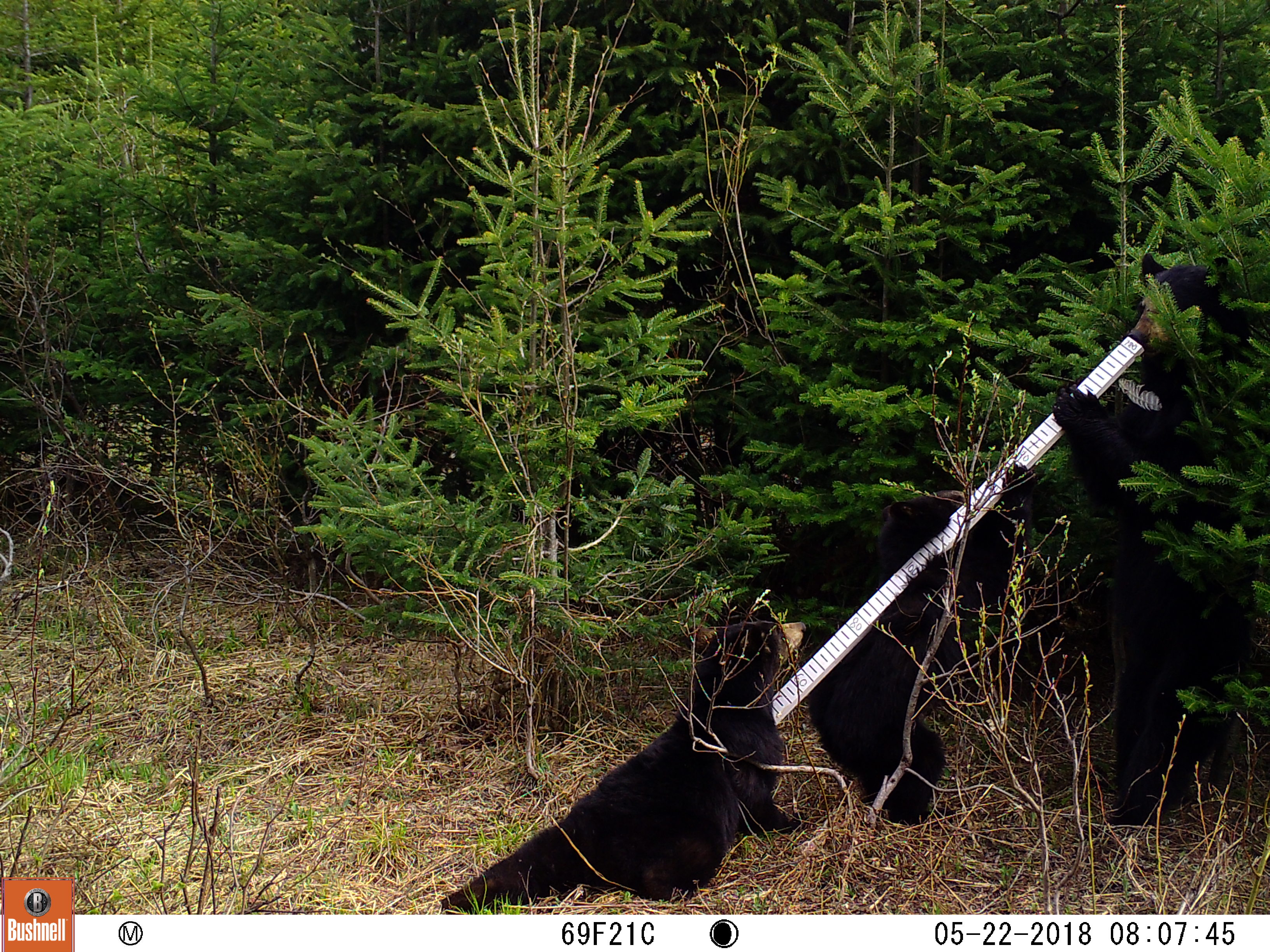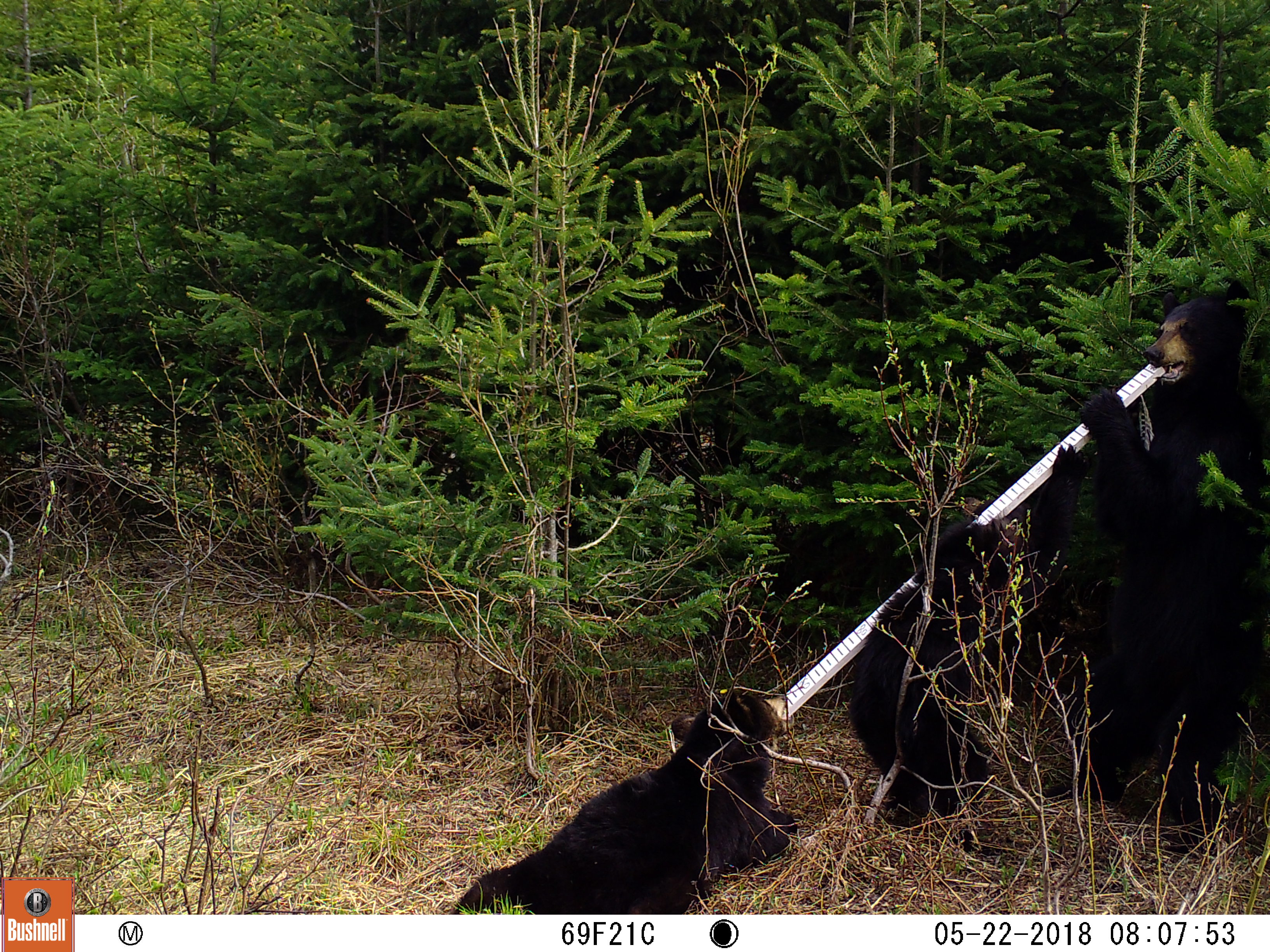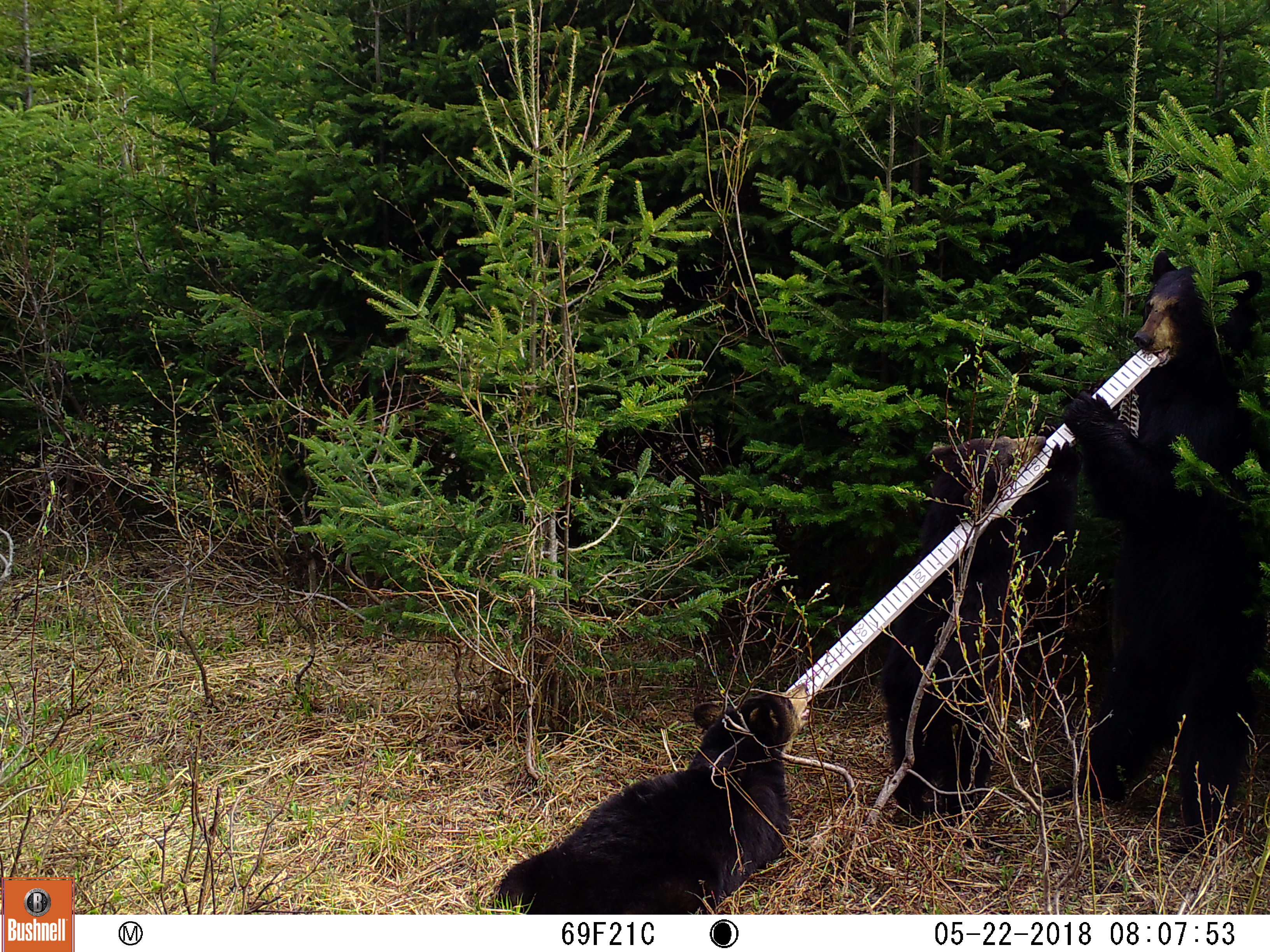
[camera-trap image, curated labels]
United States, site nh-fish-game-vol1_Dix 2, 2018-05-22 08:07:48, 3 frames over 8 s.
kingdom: Animalia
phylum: Chordata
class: Mammalia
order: Carnivora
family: Ursidae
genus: Ursus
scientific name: Ursus americanus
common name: black bear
Black bear (Ursus americanus).